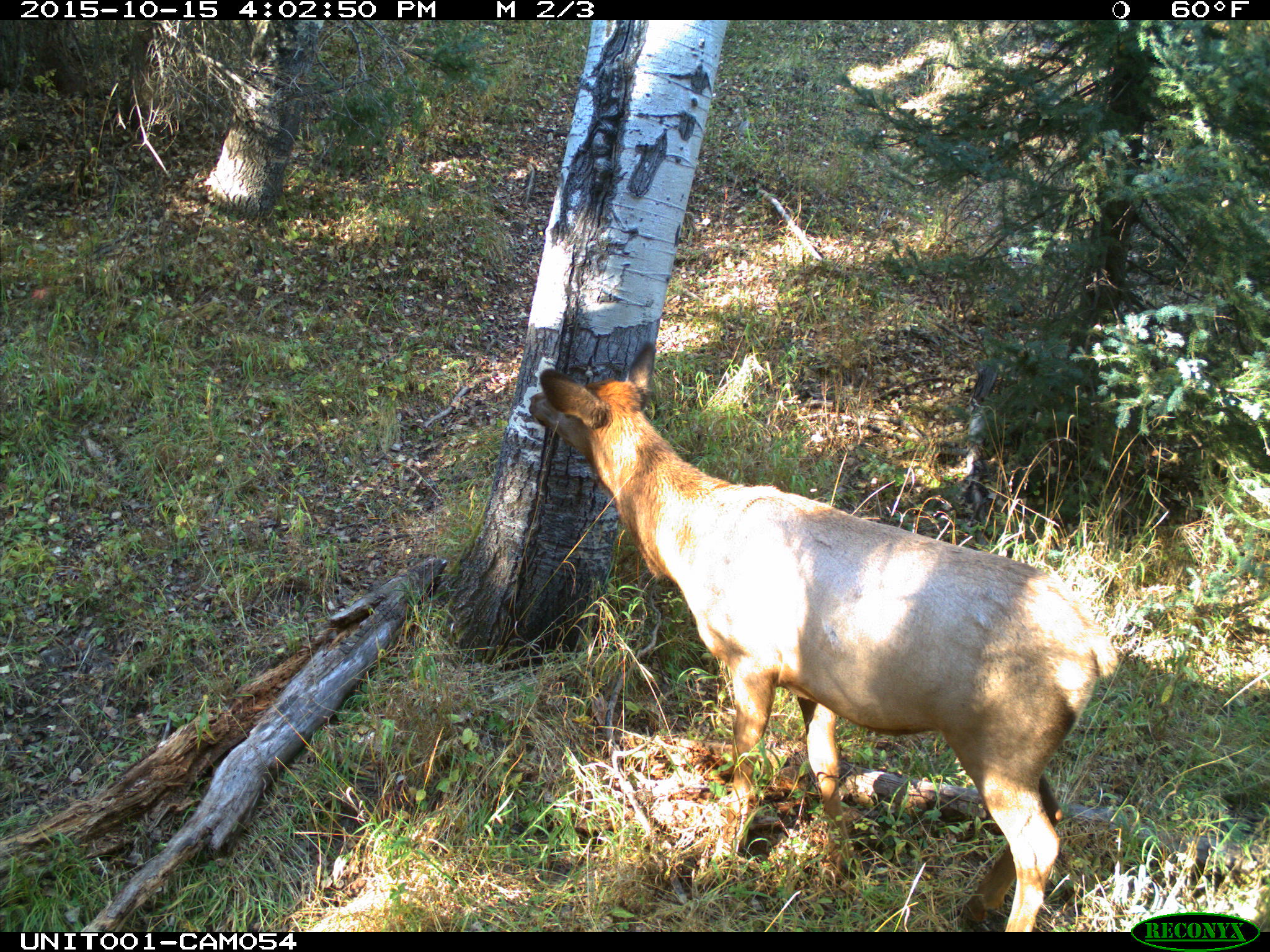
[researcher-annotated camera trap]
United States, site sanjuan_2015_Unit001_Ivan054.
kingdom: Animalia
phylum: Chordata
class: Mammalia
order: Artiodactyla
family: Cervidae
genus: Cervus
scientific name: Cervus elaphus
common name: red deer